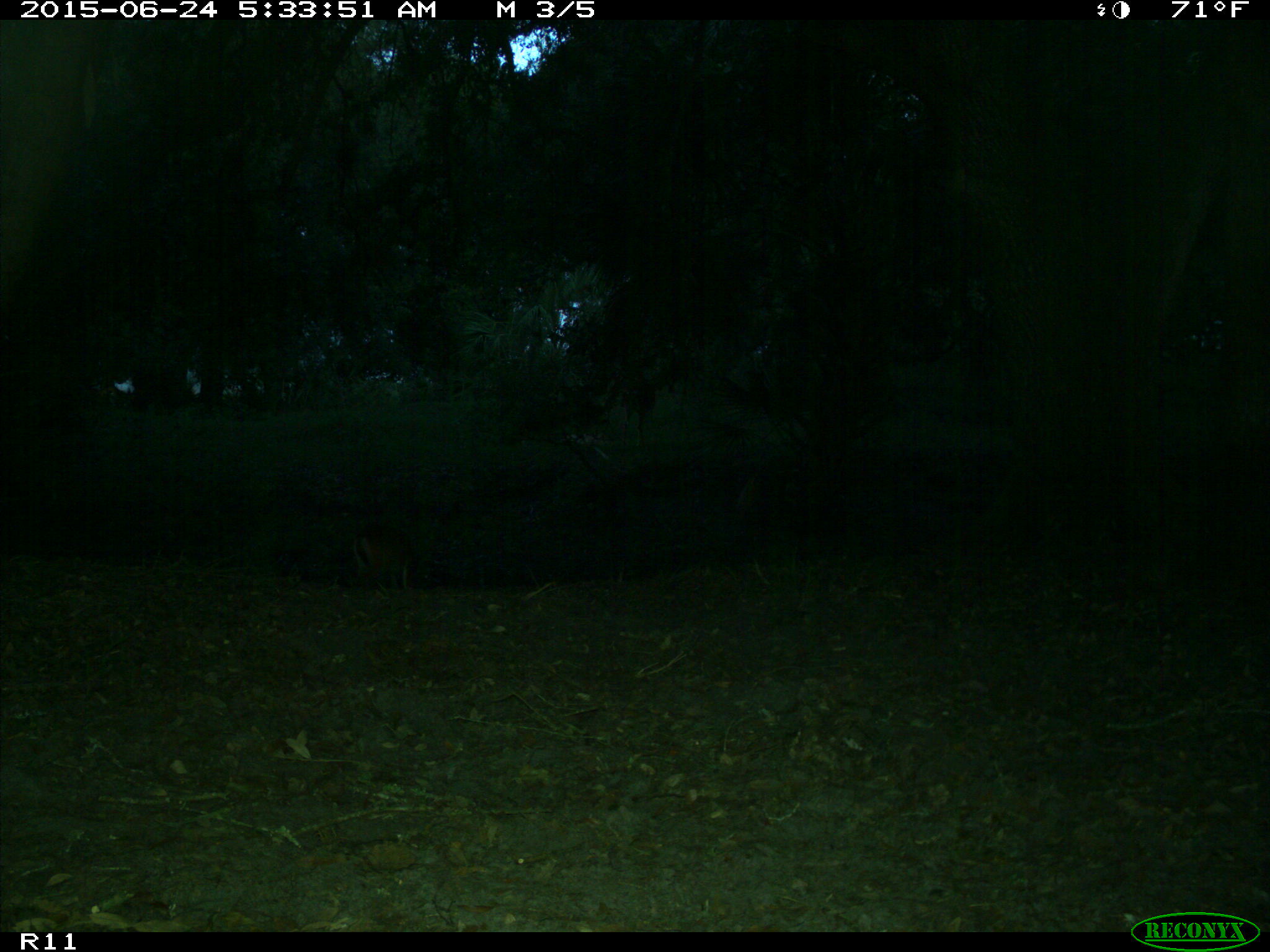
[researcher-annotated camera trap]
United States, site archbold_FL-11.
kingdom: Animalia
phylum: Chordata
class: Mammalia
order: Artiodactyla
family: Cervidae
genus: Odocoileus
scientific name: Odocoileus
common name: deer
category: unidentified deer